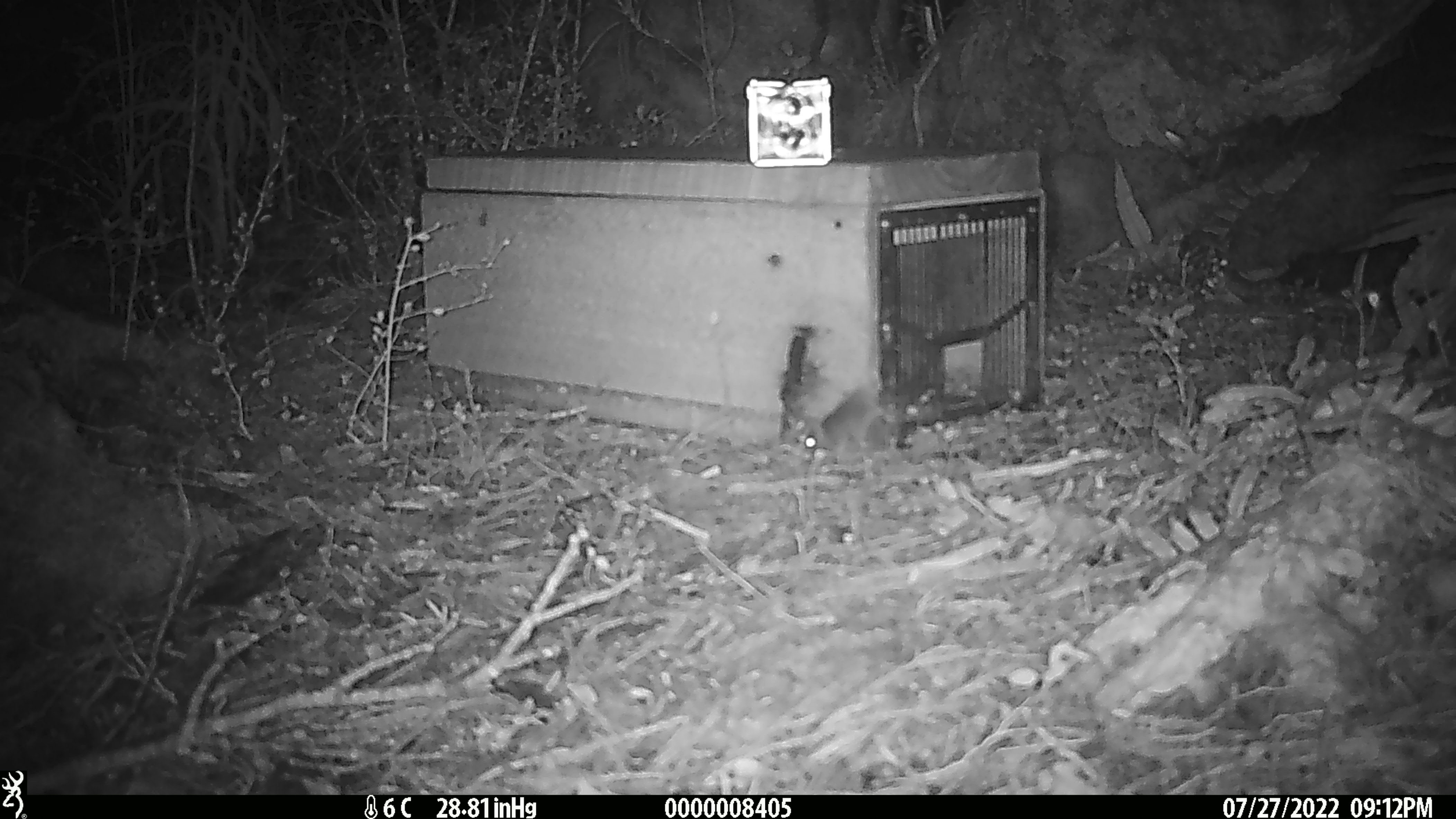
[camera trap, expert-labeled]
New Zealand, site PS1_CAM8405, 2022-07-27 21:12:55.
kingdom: Animalia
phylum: Chordata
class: Mammalia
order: Rodentia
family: Muridae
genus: Mus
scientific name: Mus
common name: mouse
Mouse (Mus).